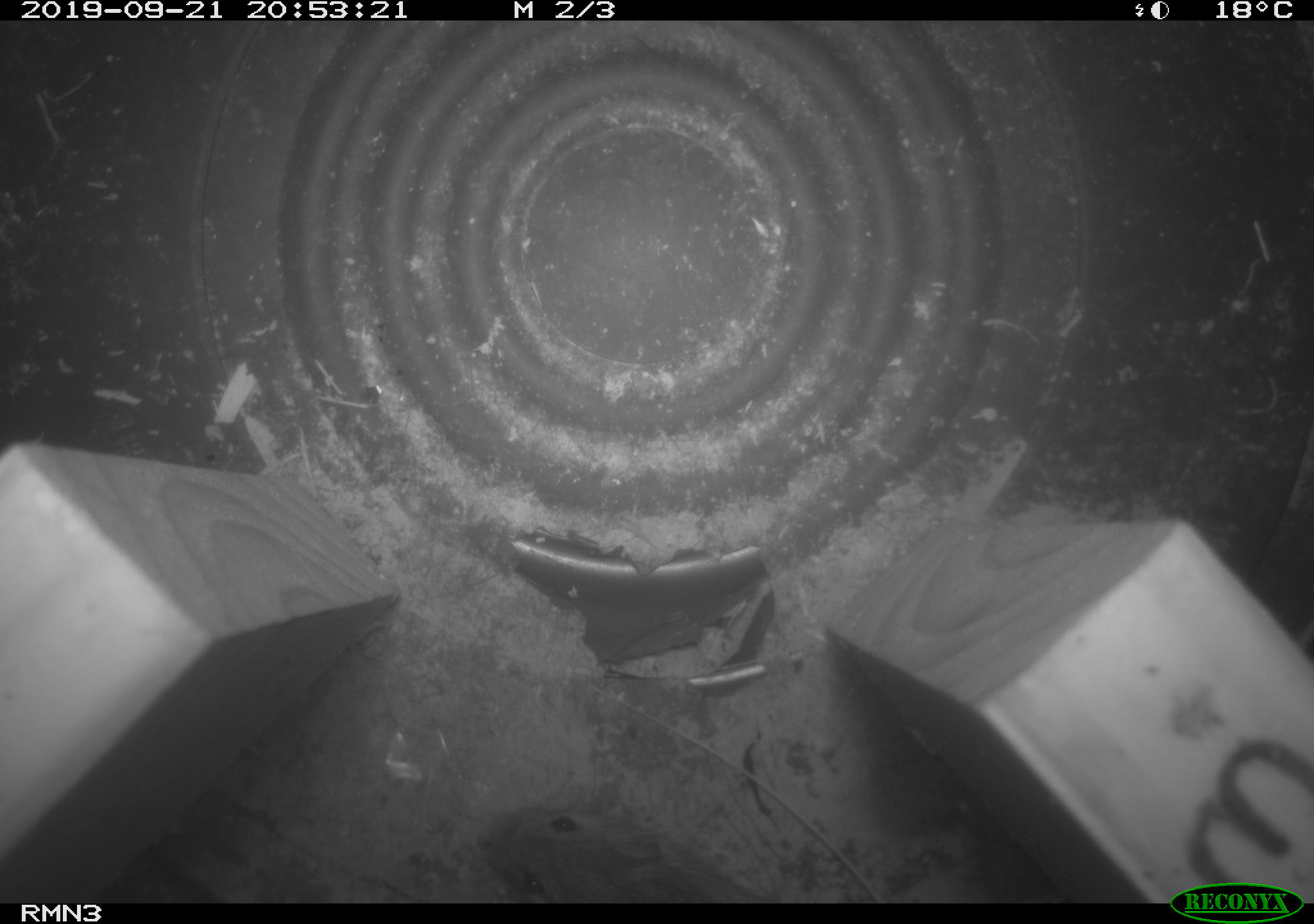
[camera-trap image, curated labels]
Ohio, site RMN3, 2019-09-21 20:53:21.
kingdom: Animalia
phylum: Chordata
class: Mammalia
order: Rodentia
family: Cricetidae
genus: Peromyscus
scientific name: Peromyscus leucopus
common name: white-footed mouse